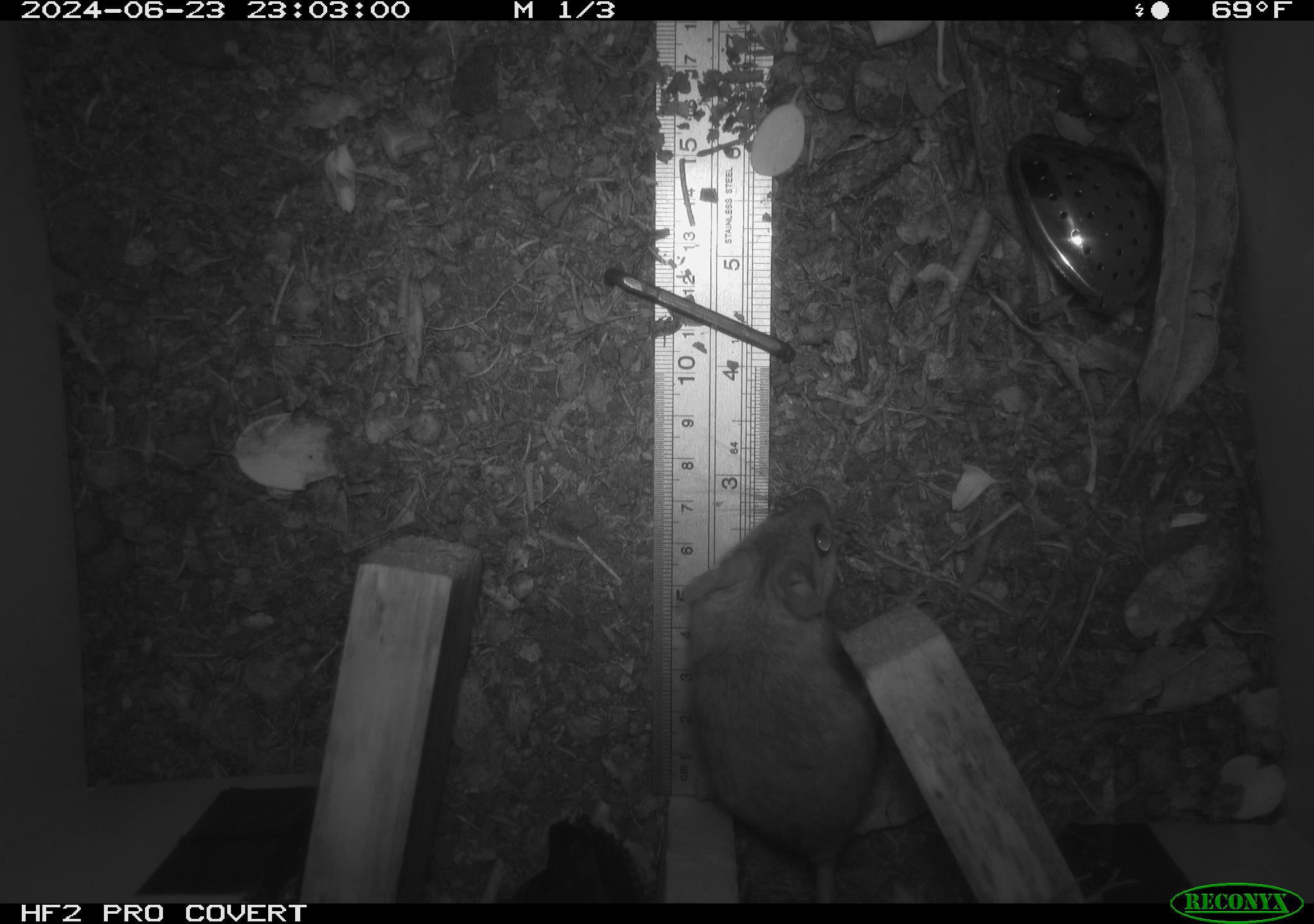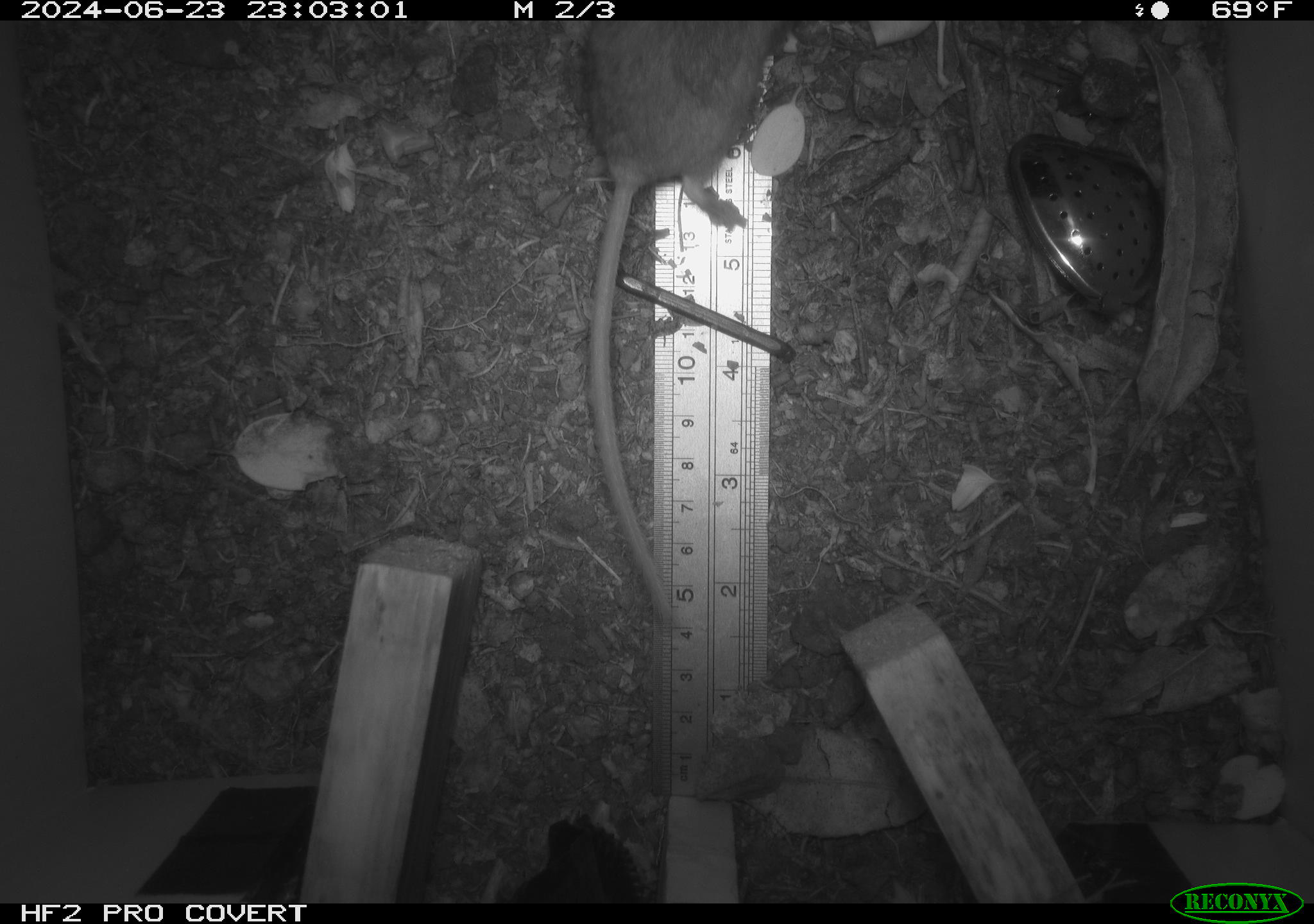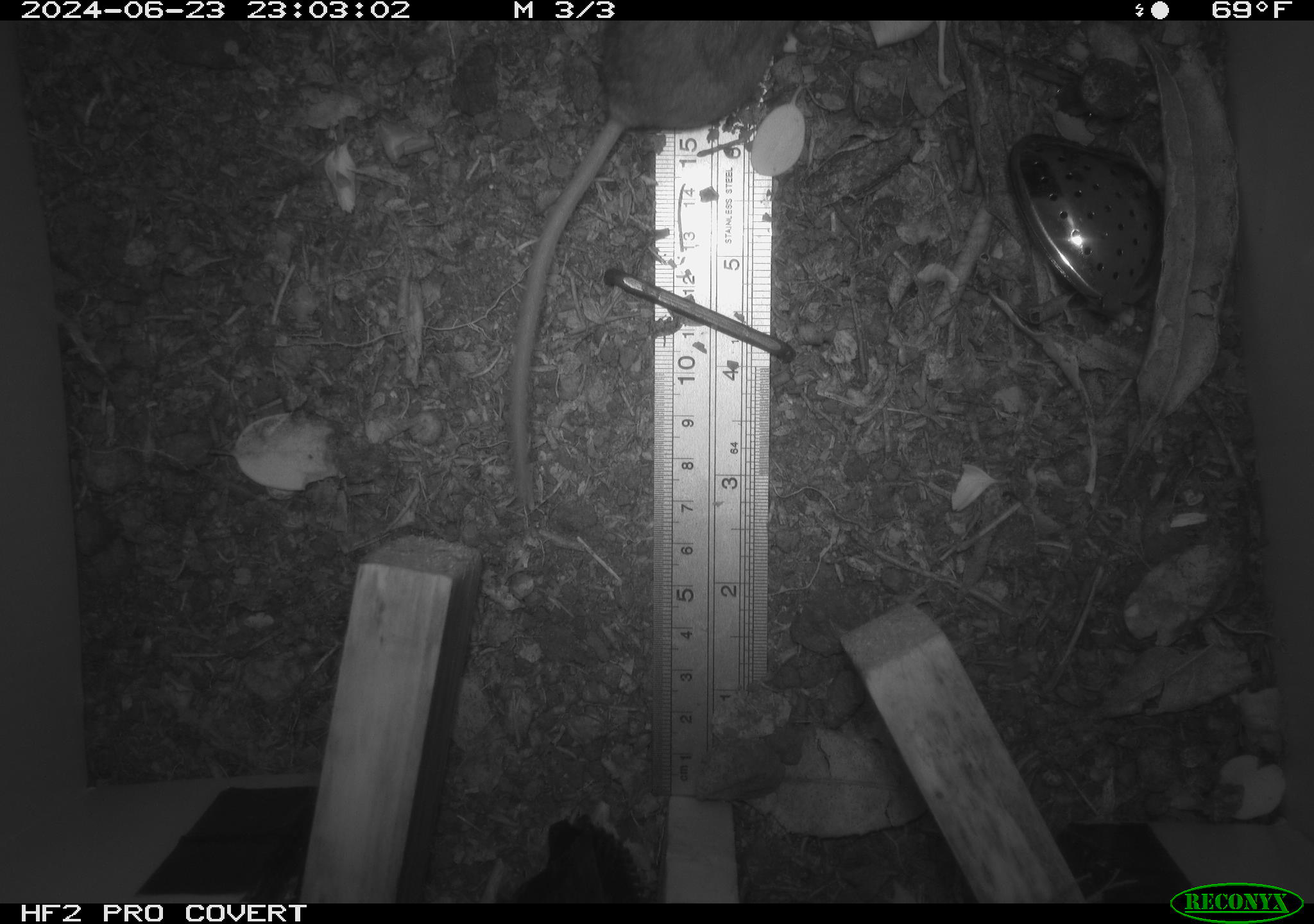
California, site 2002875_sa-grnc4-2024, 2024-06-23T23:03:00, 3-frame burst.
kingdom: Animalia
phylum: Chordata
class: Mammalia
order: Rodentia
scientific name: Rodentia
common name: rodent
Rodent (Rodentia).